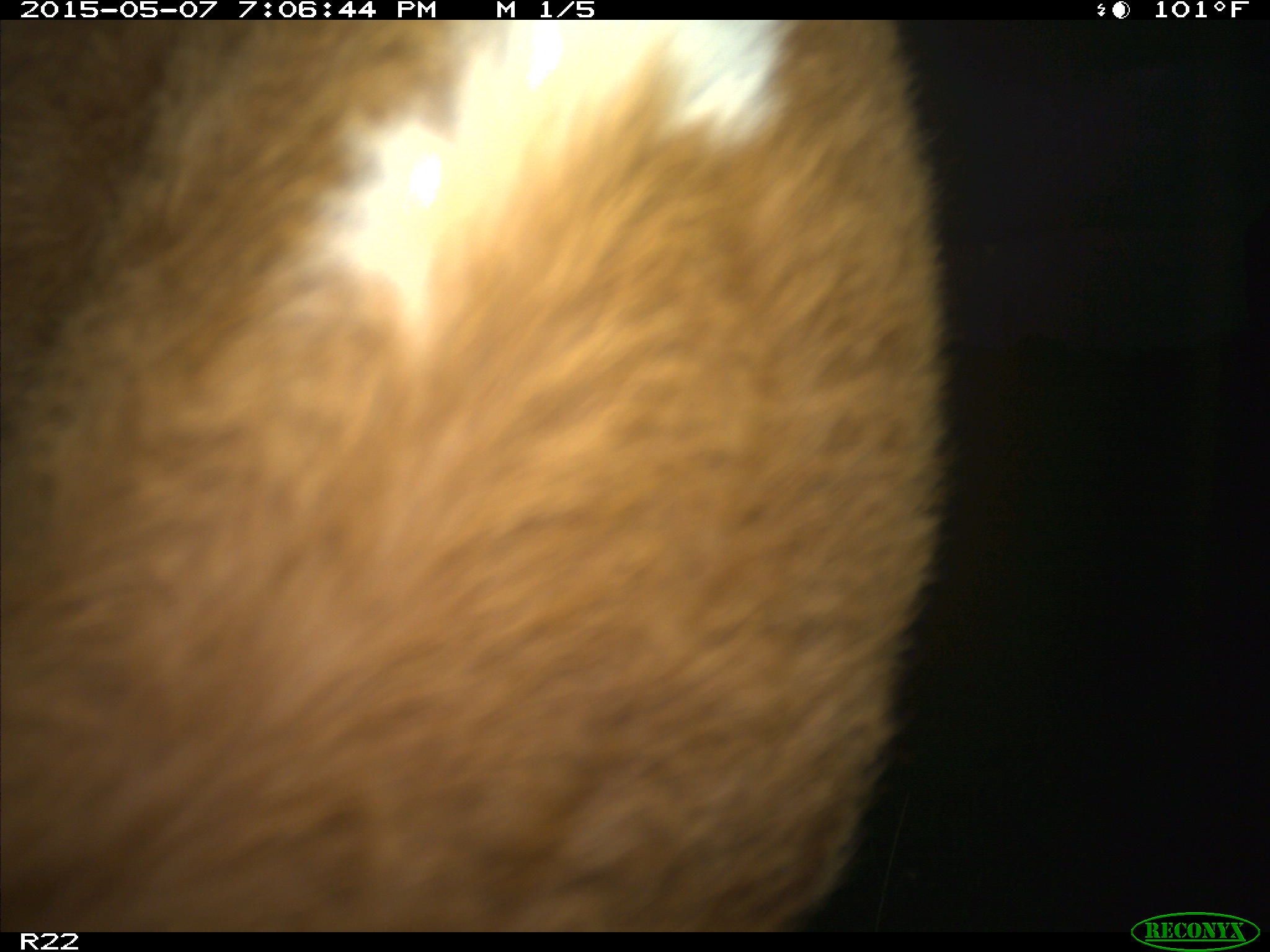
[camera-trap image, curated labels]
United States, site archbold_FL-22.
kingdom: Animalia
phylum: Chordata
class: Mammalia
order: Artiodactyla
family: Bovidae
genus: Bos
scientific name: Bos taurus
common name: domestic cow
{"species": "Bos taurus (domestic cow)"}